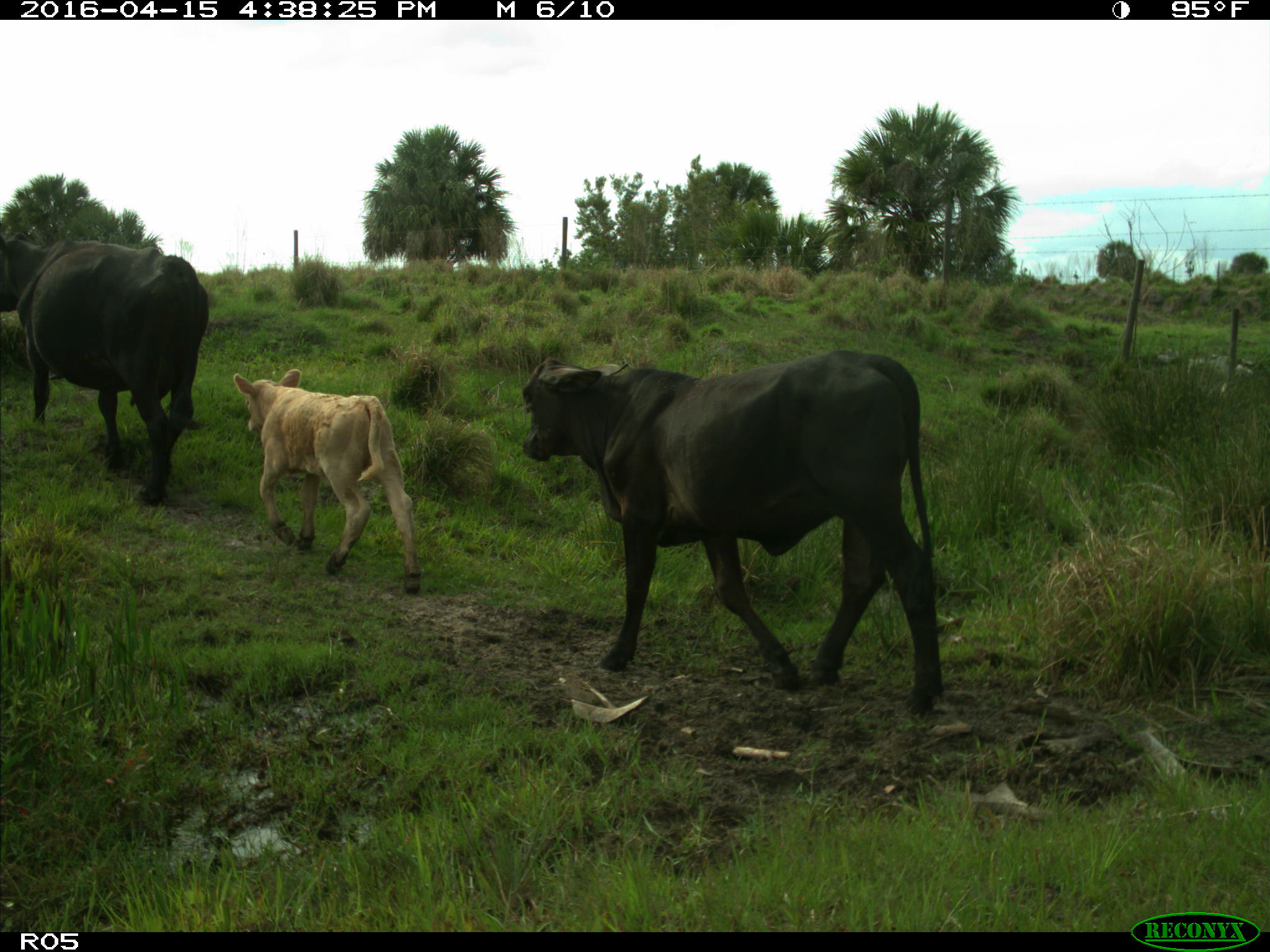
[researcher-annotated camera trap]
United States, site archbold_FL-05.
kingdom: Animalia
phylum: Chordata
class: Mammalia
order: Artiodactyla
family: Bovidae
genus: Bos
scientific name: Bos taurus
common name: domestic cow